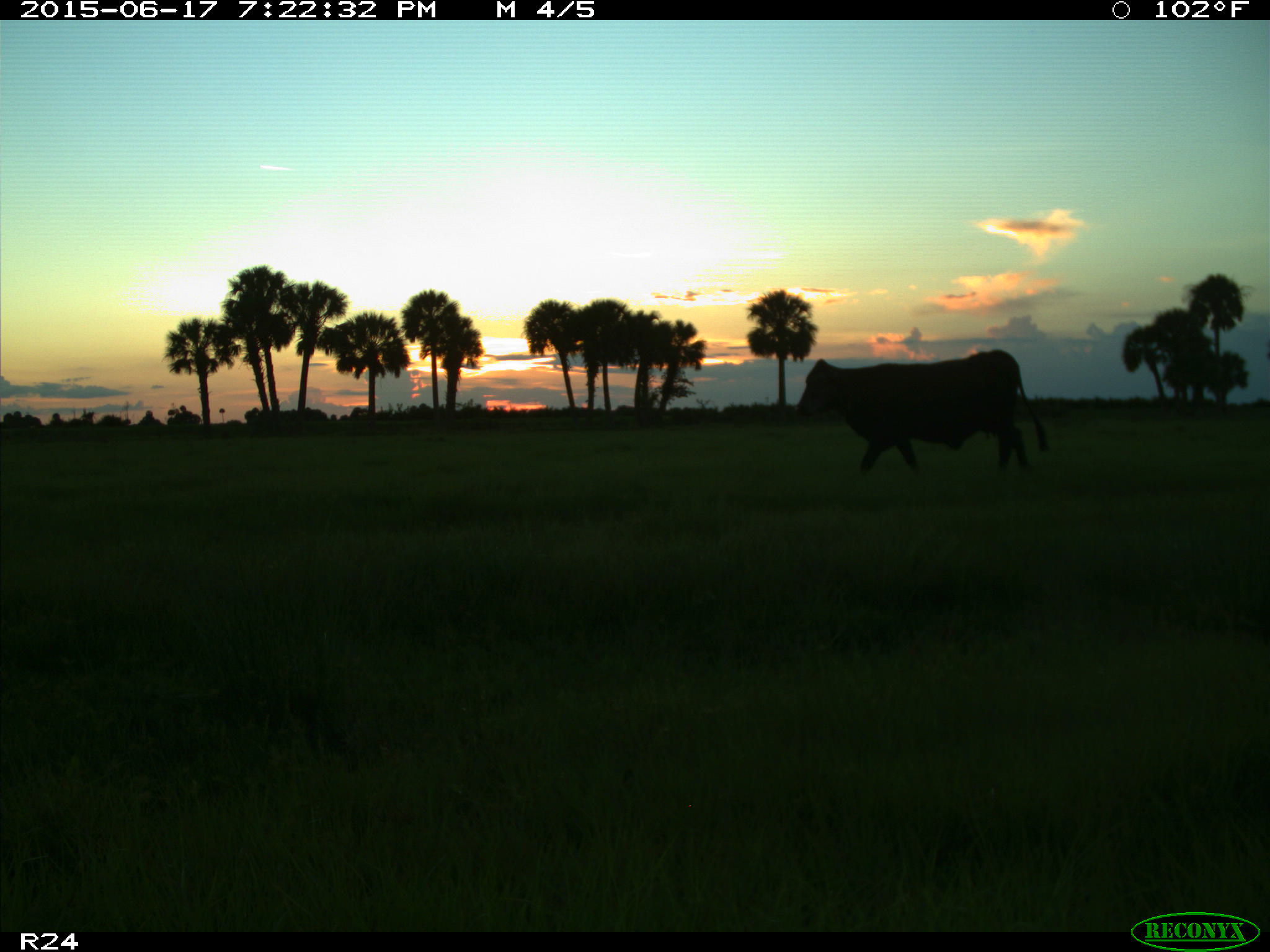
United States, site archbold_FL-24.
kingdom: Animalia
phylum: Chordata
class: Mammalia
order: Artiodactyla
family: Bovidae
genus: Bos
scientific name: Bos taurus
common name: domestic cow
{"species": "Bos taurus (domestic cow)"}